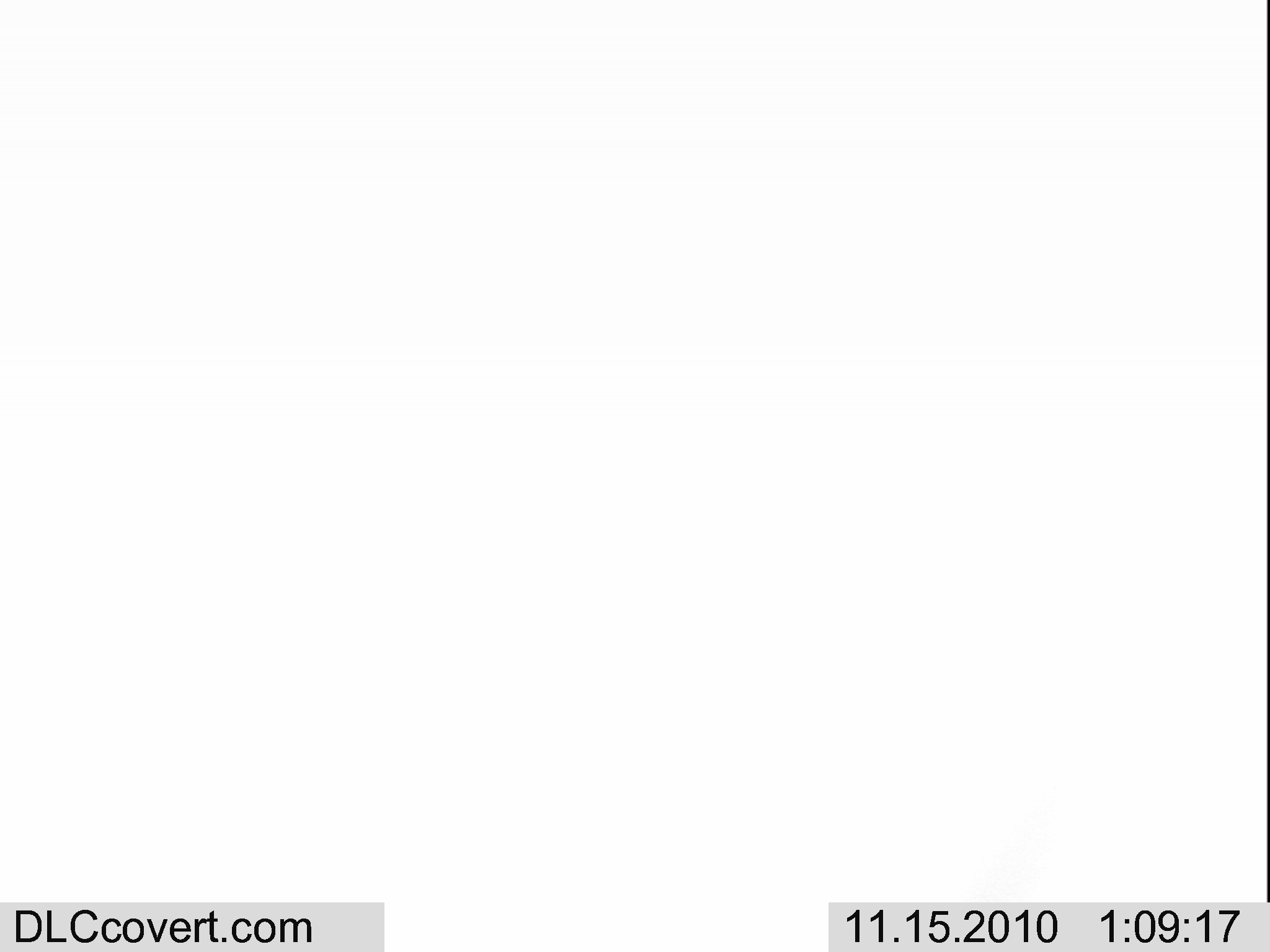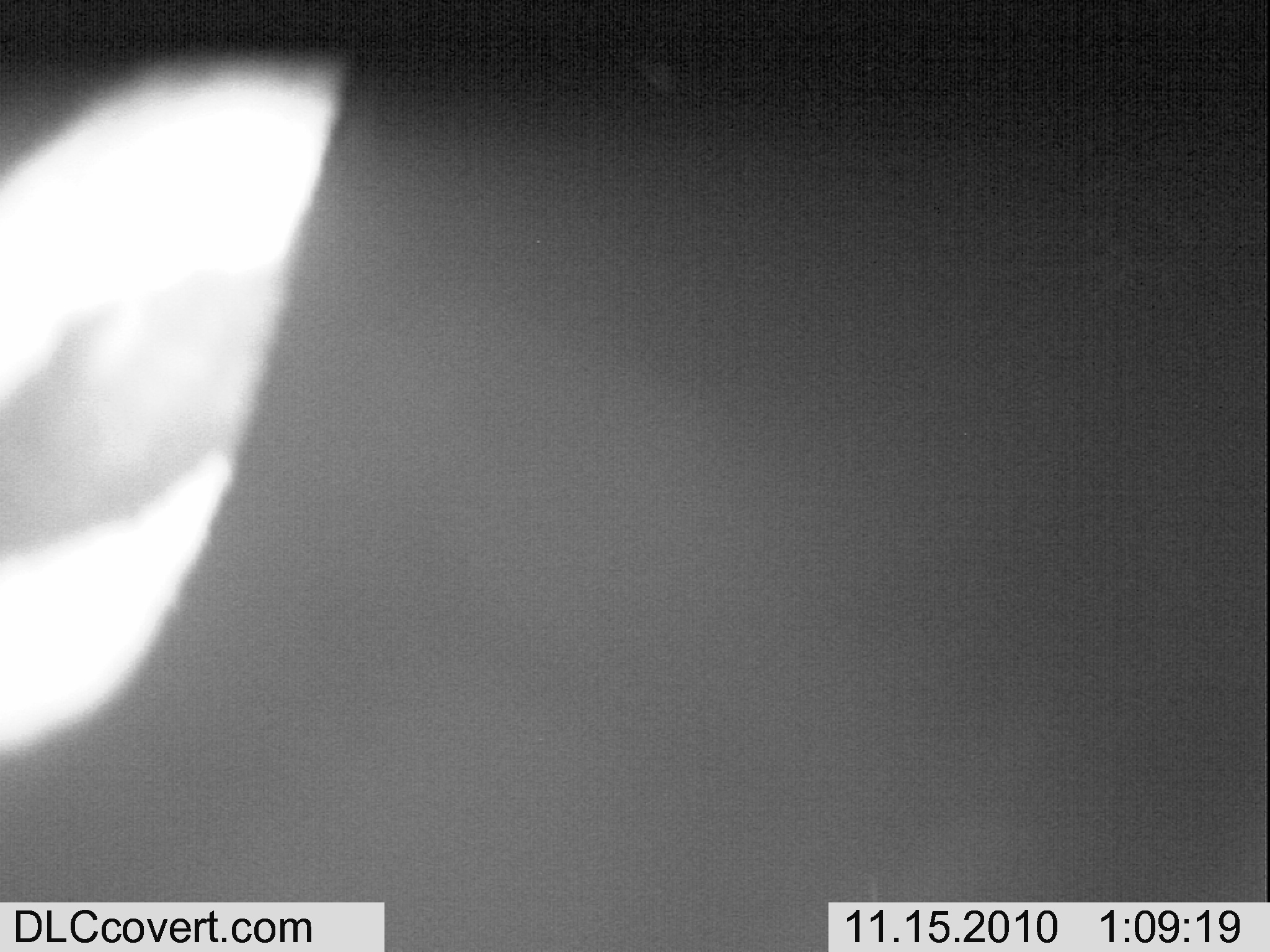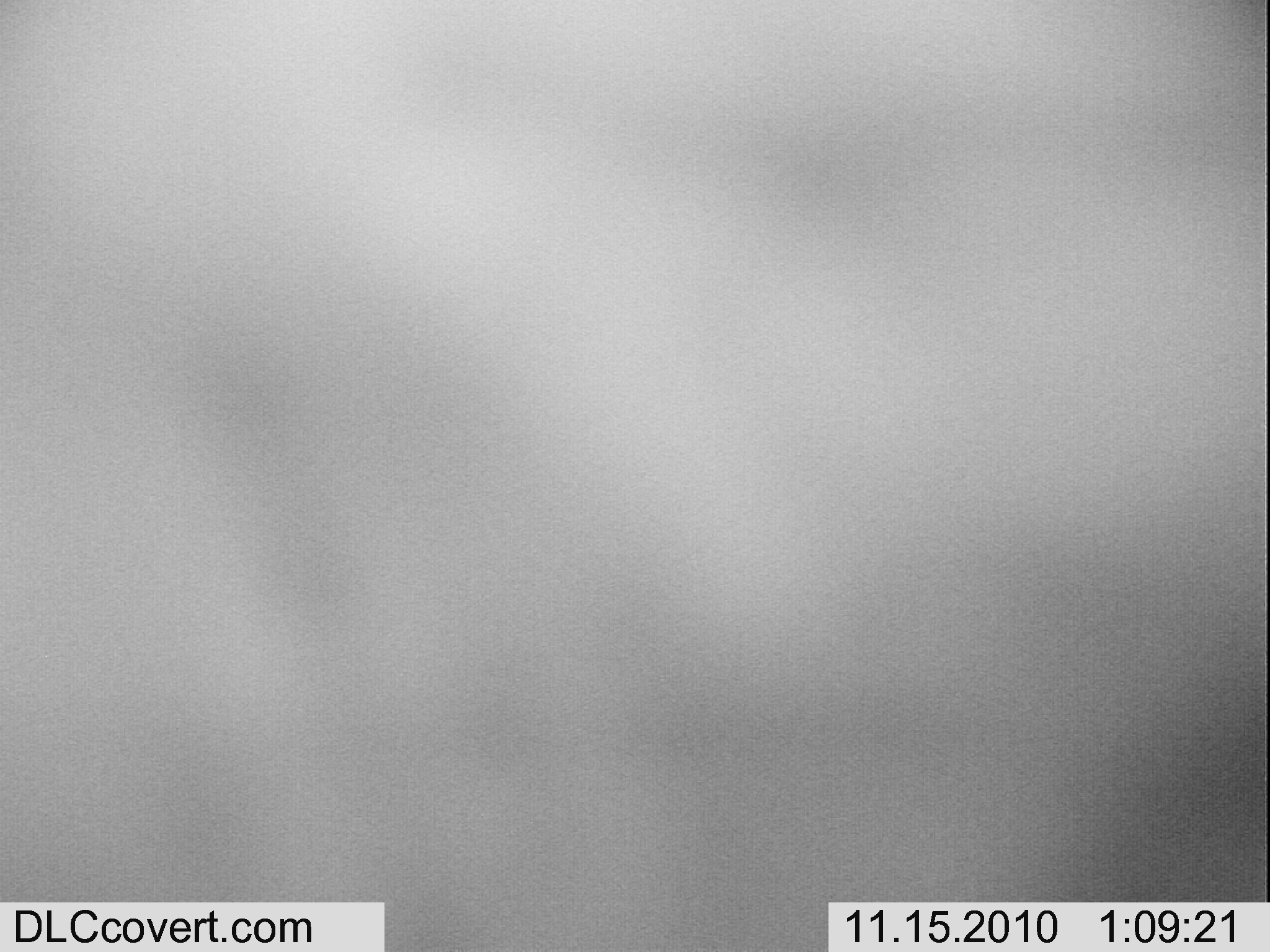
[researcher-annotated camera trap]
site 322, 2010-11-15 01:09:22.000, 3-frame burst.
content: unidentified animal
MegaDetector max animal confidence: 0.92